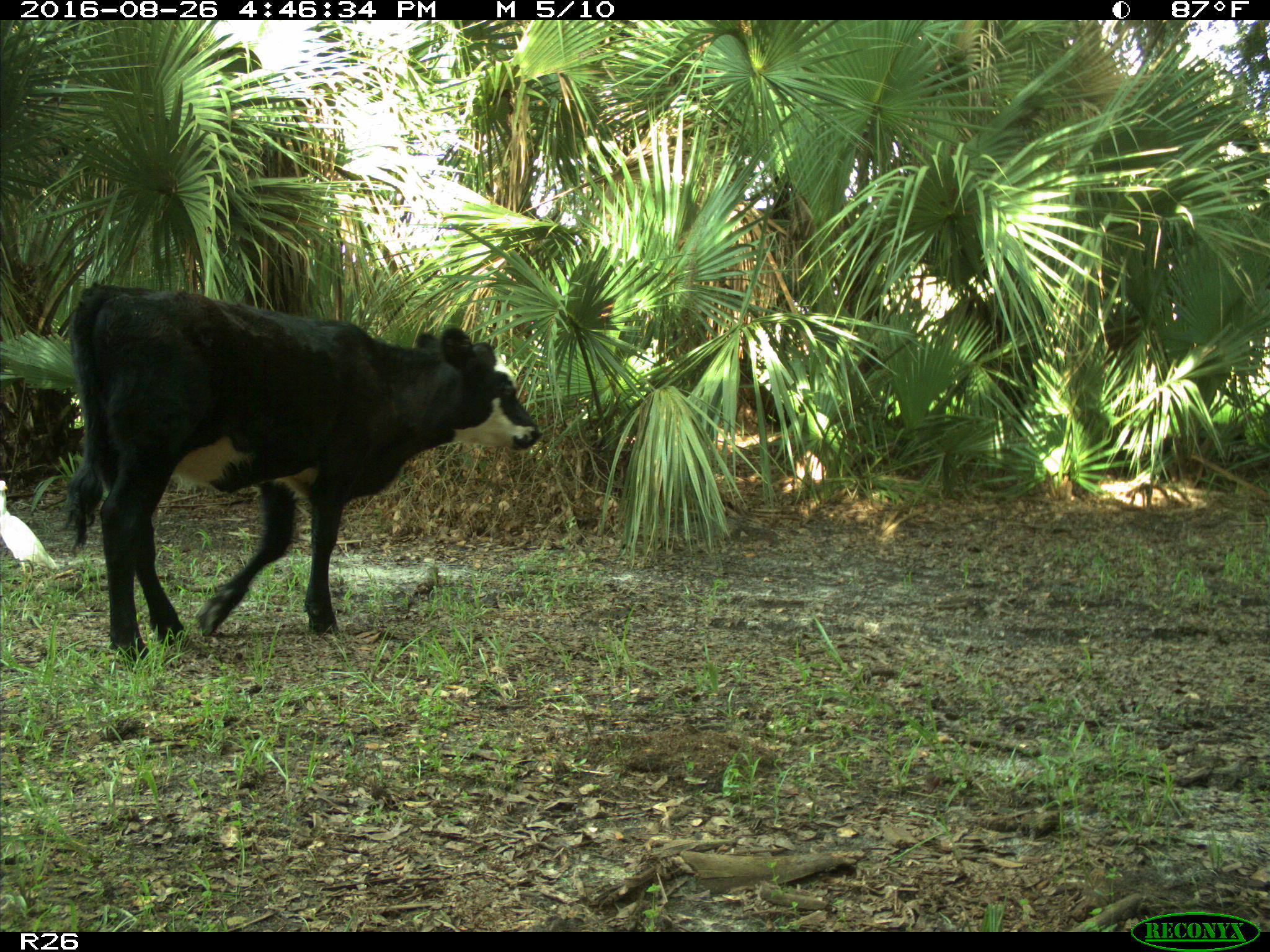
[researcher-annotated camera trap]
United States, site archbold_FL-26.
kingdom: Animalia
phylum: Chordata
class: Mammalia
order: Artiodactyla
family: Bovidae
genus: Bos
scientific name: Bos taurus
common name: domestic cow